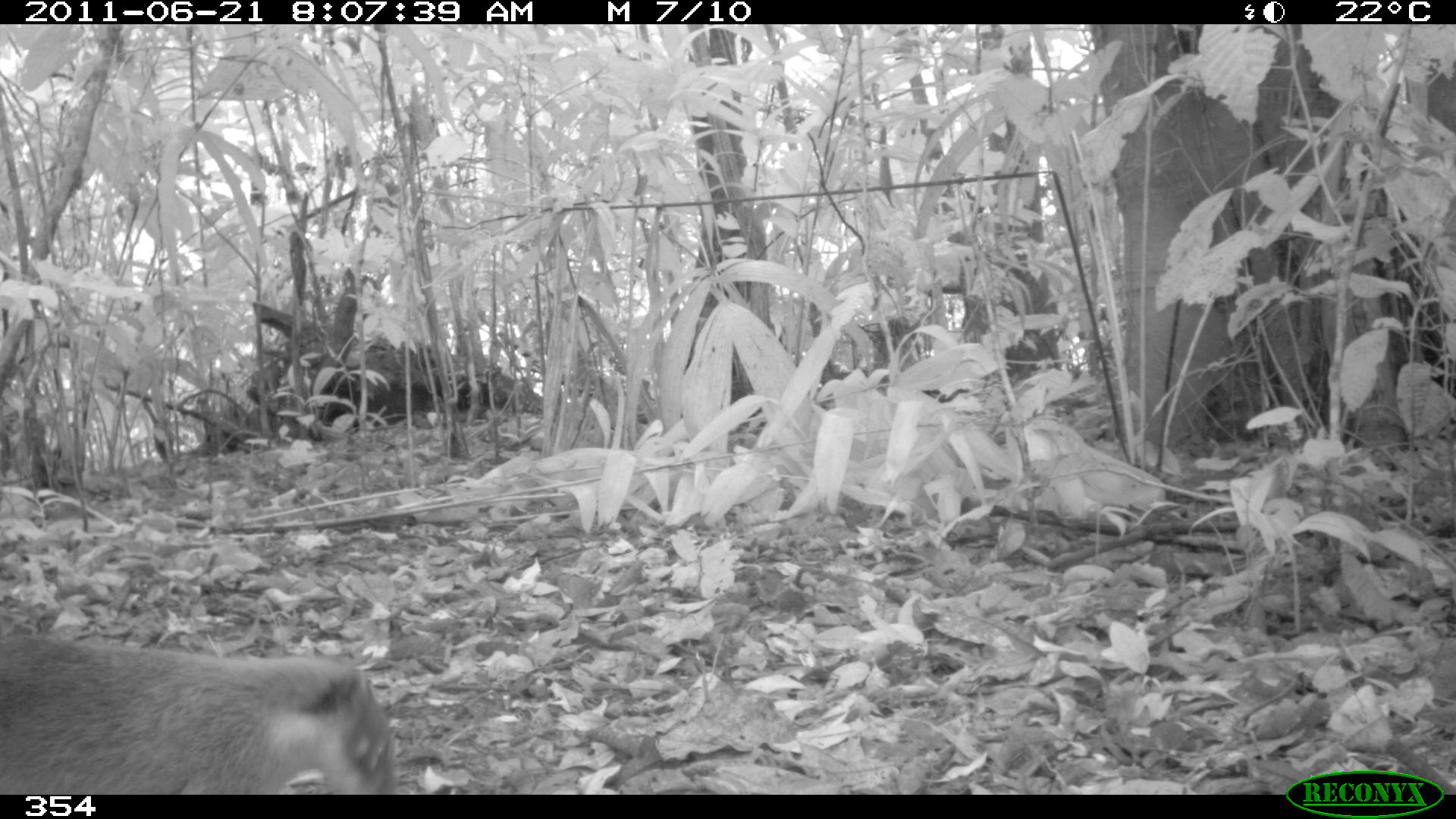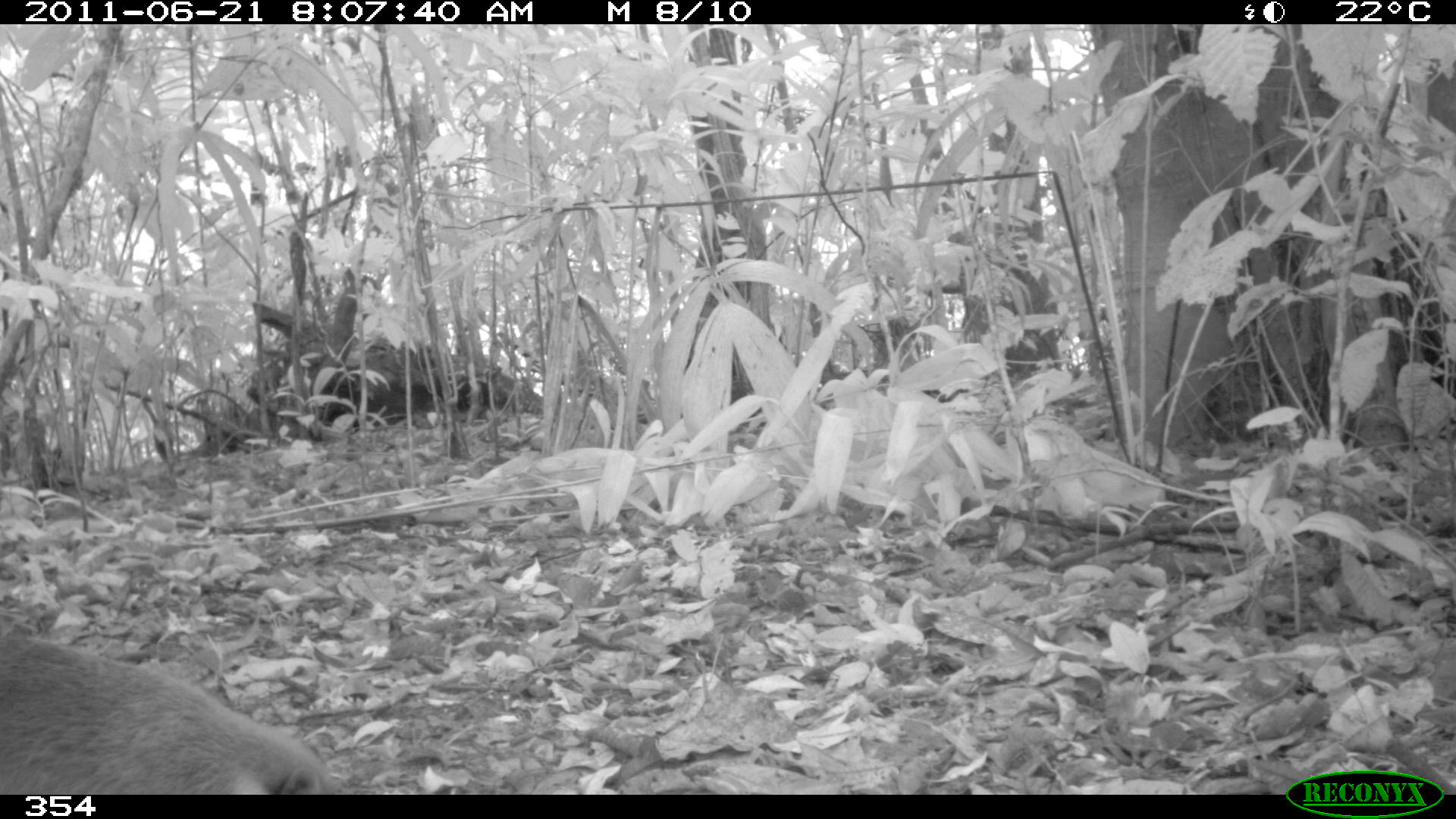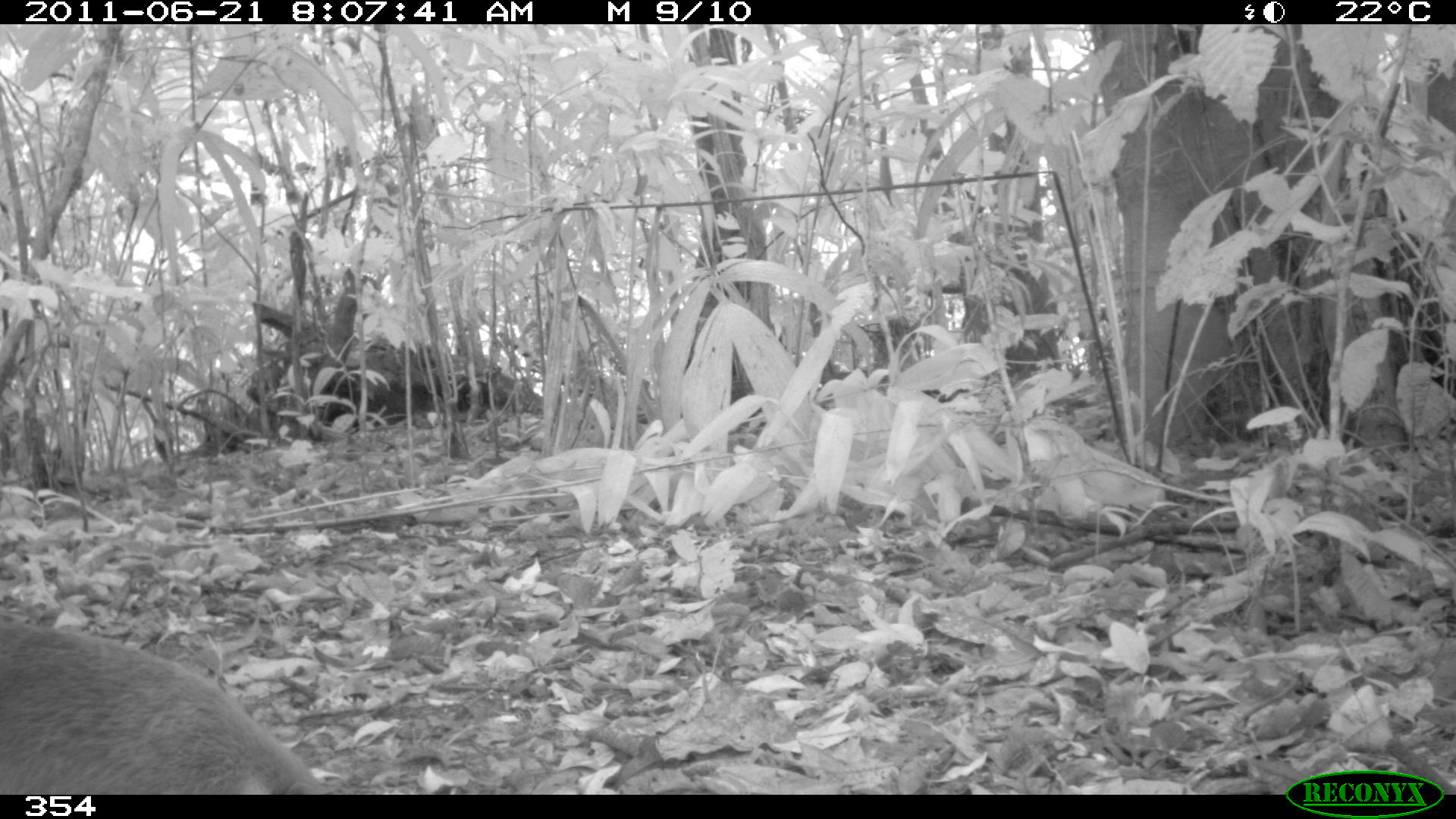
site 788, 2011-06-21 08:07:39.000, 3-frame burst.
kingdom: Animalia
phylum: Chordata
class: Mammalia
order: Carnivora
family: Procyonidae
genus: Nasua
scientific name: Nasua nasua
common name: south american coati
Nasua nasua (south american coati).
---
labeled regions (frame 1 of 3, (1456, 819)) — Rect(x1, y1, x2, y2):
nasua nasua: Rect(0, 632, 398, 795)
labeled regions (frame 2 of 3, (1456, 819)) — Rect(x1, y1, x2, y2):
nasua nasua: Rect(0, 632, 337, 795)